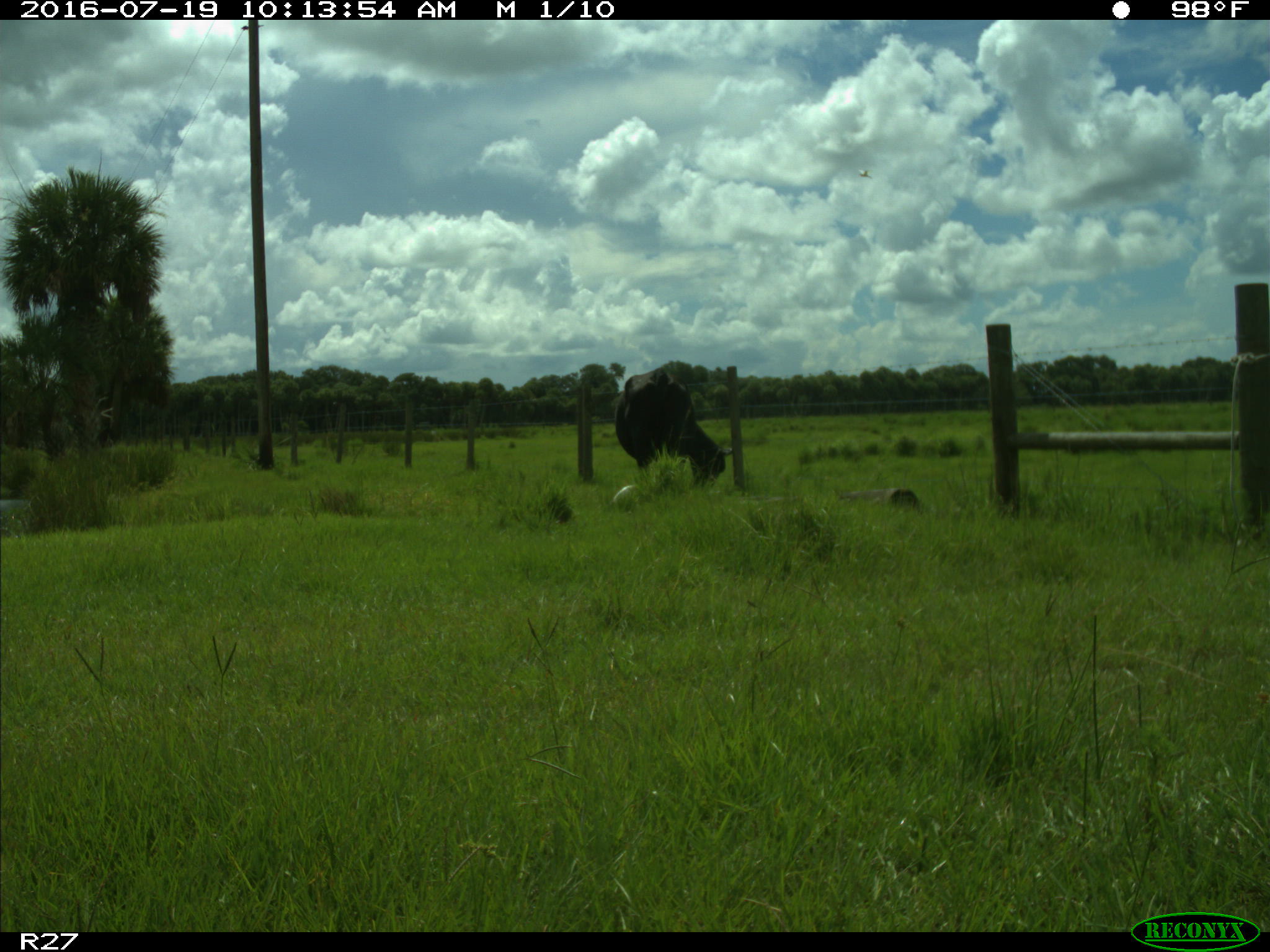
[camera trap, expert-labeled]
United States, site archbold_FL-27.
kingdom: Animalia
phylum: Chordata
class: Mammalia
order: Artiodactyla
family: Bovidae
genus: Bos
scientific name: Bos taurus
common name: domestic cow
Bos taurus (domestic cow).